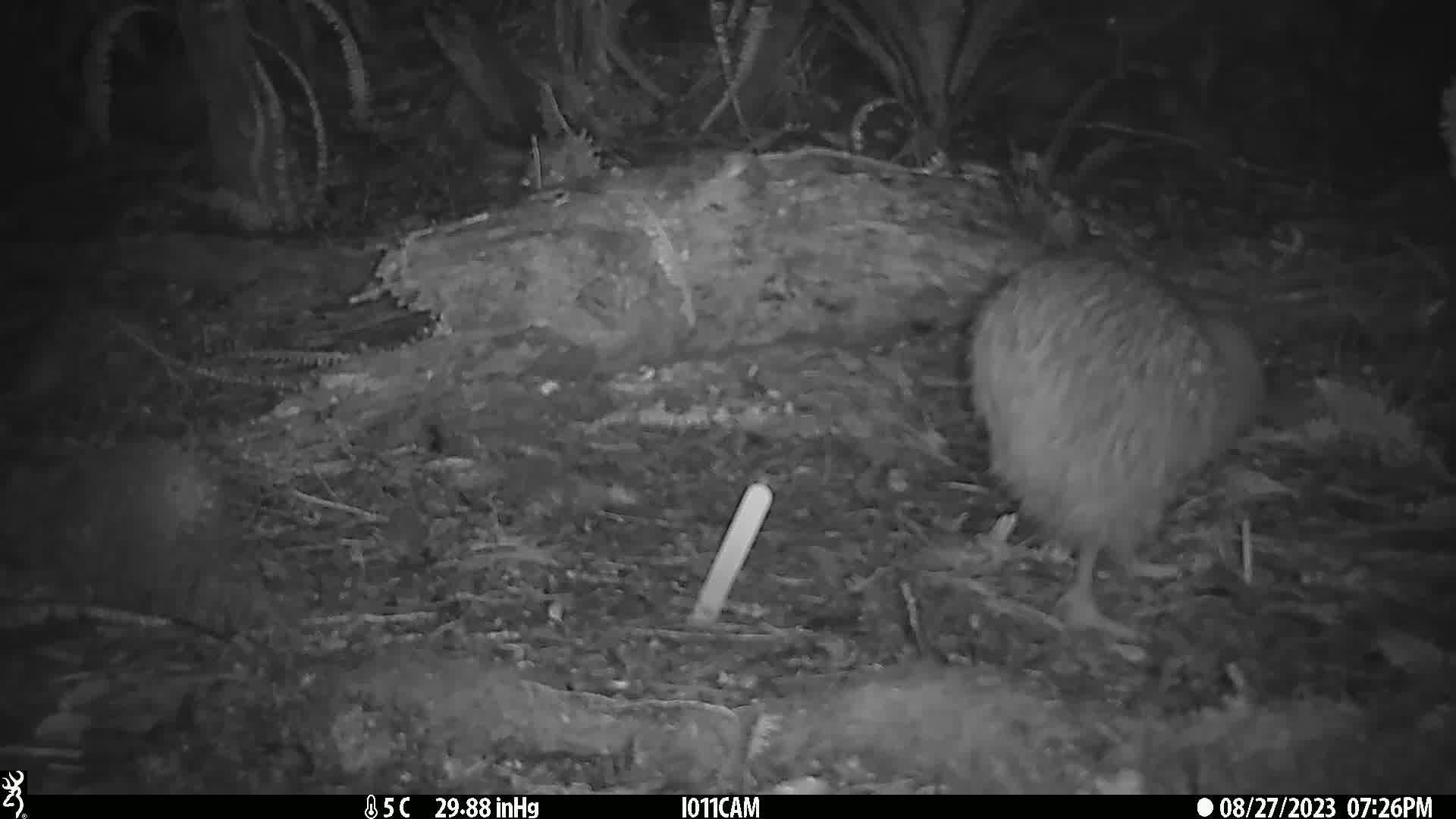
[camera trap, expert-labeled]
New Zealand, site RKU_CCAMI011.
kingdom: Animalia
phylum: Chordata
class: Aves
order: Apterygiformes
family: Apterygidae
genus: Apteryx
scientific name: Apteryx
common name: kiwi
Kiwi (Apteryx).